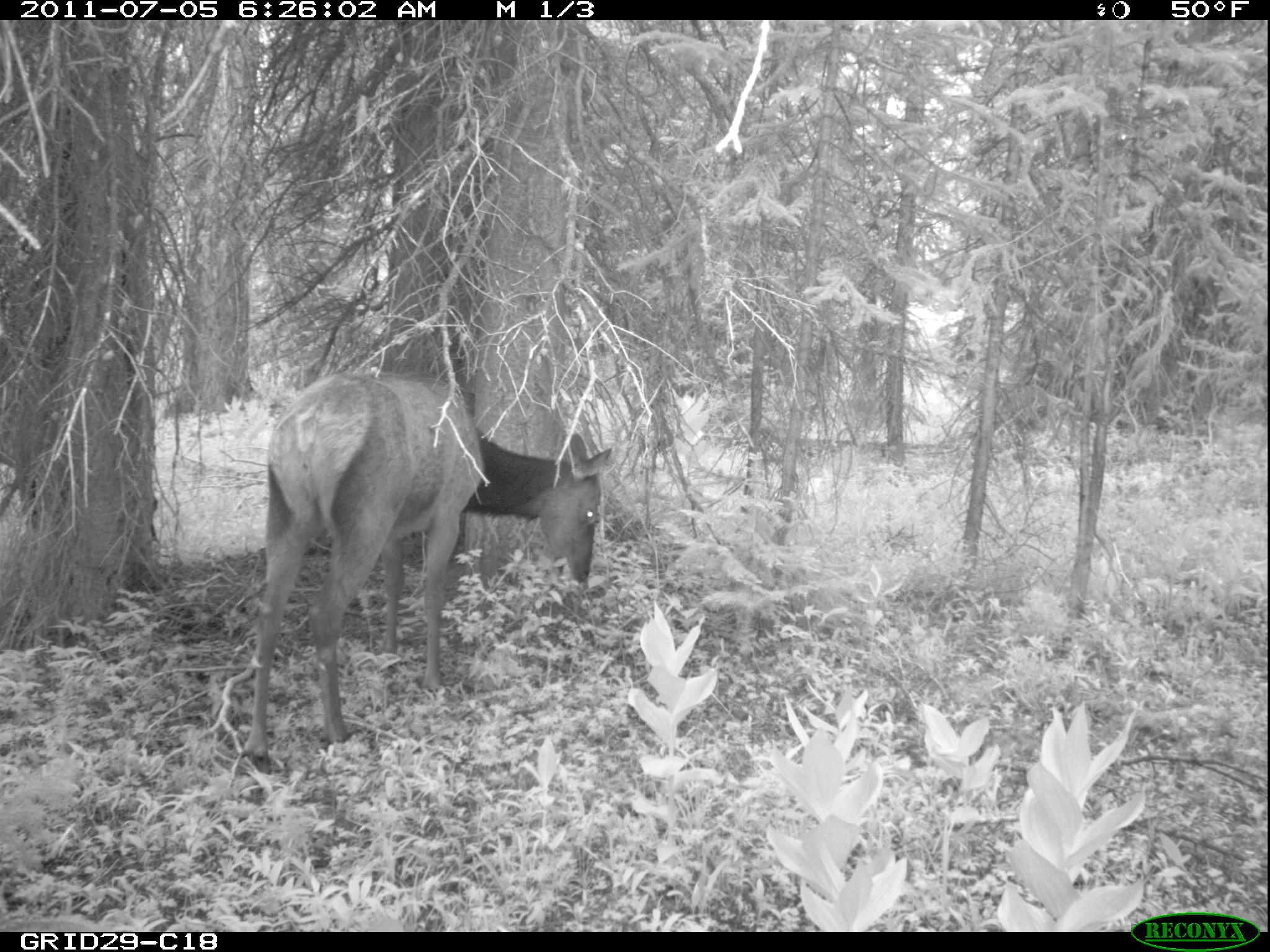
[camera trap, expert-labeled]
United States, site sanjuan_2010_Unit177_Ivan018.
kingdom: Animalia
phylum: Chordata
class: Mammalia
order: Artiodactyla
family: Cervidae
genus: Cervus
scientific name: Cervus elaphus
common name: red deer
Cervus elaphus (red deer).